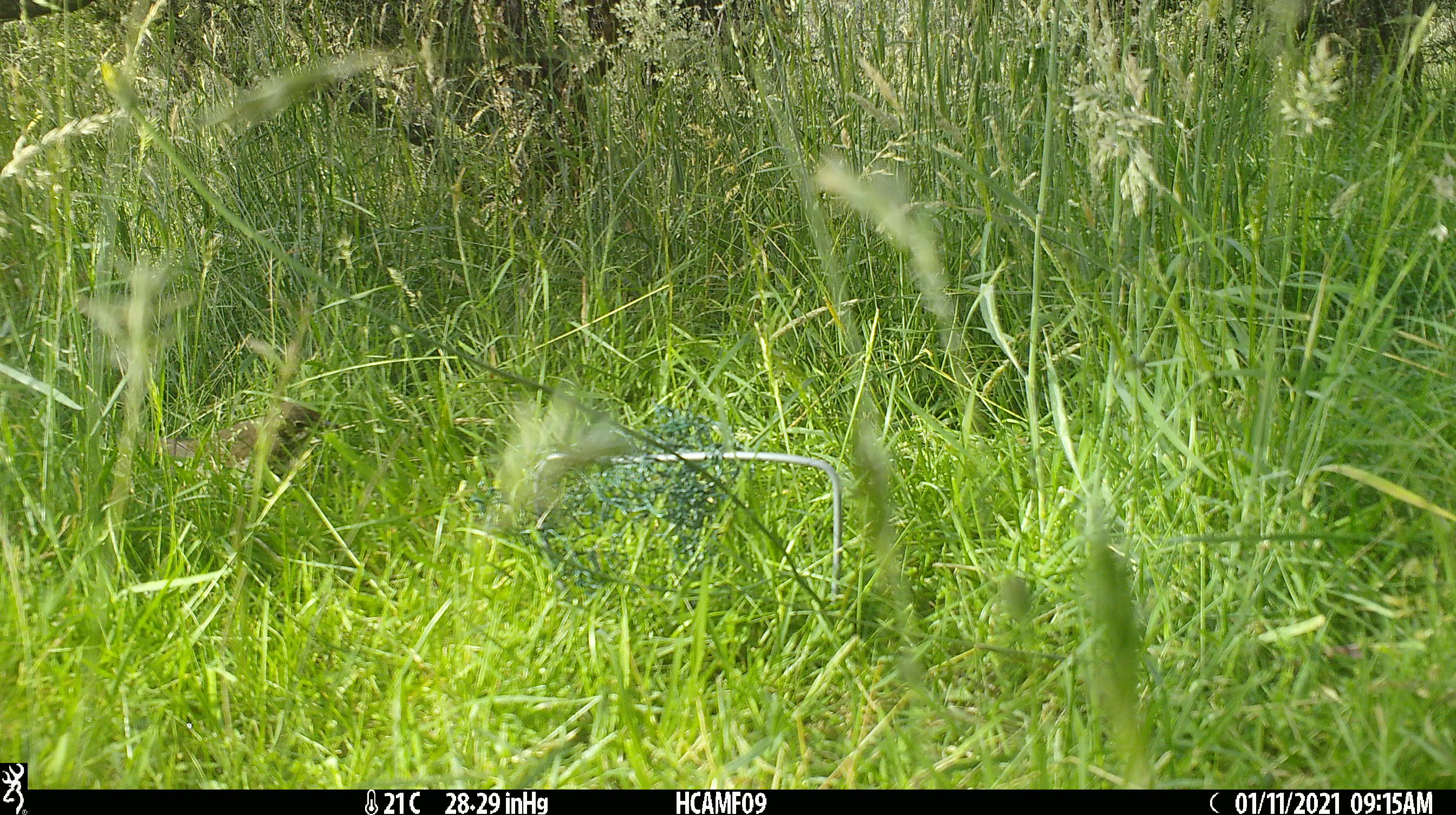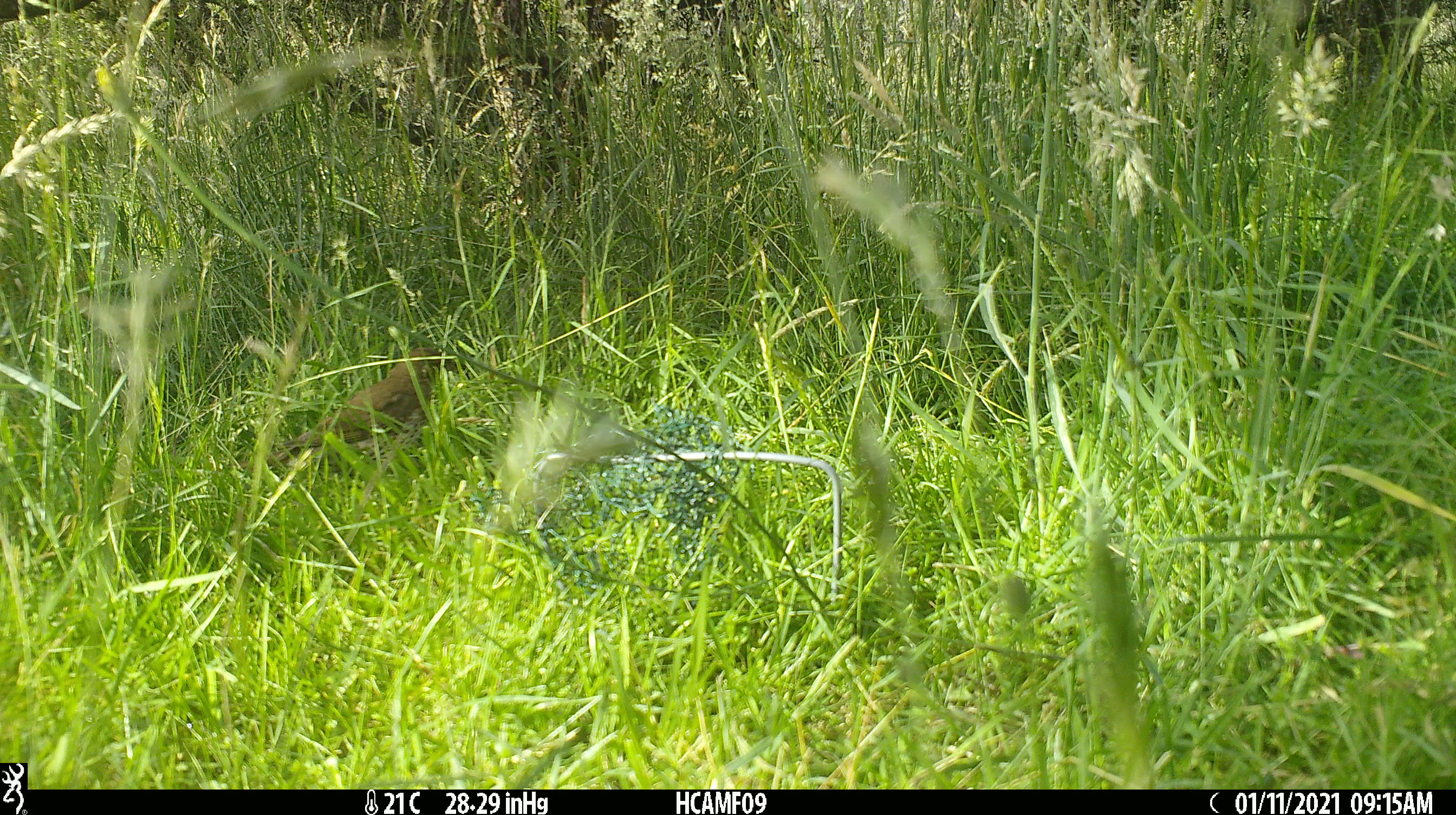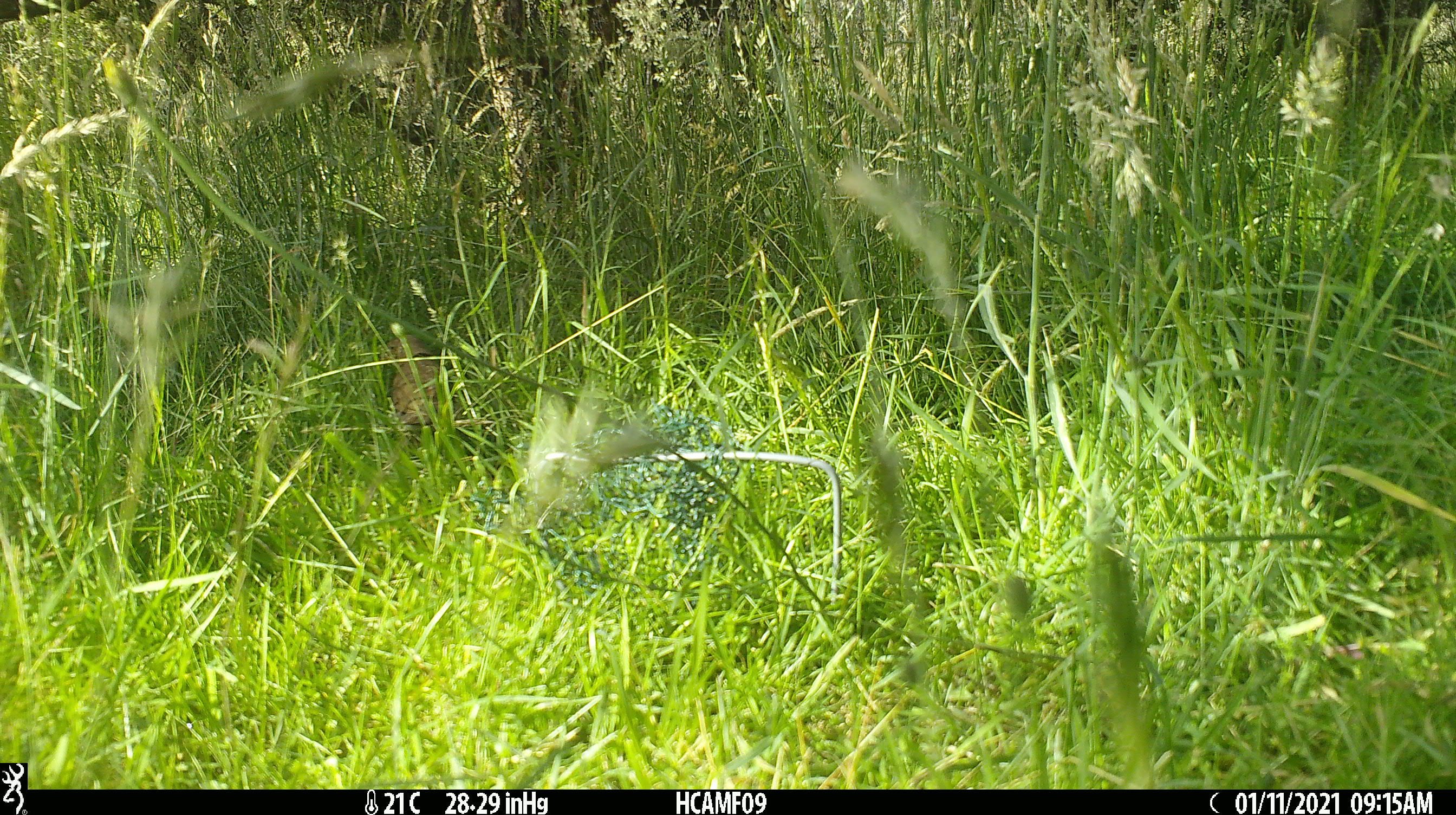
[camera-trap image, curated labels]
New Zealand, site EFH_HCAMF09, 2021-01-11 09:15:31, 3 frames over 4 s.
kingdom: Animalia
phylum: Chordata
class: Aves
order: Passeriformes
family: Turdidae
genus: Turdus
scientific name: Turdus philomelos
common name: song thrush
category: thrush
Thrush (song thrush) (Turdus philomelos).